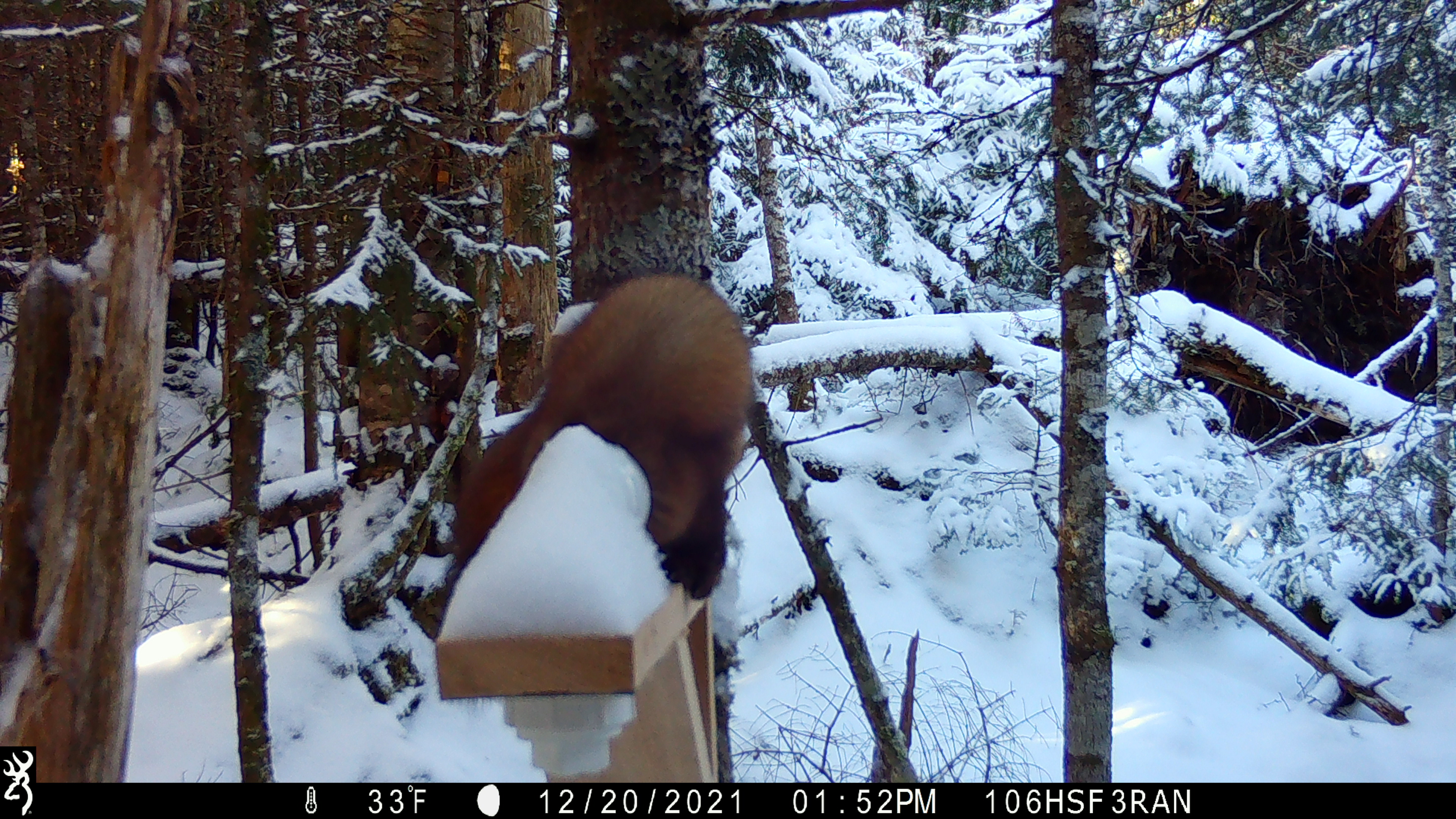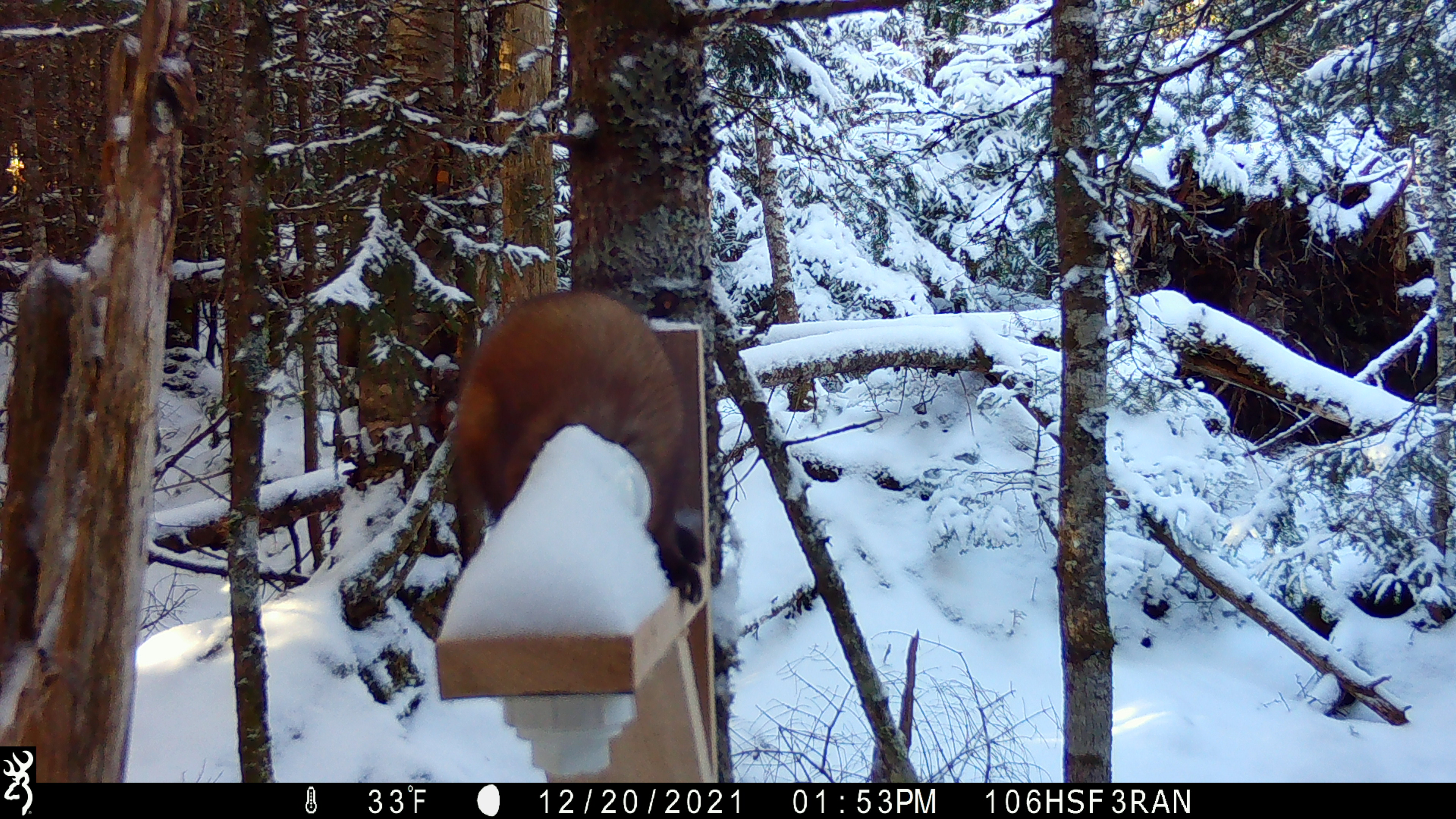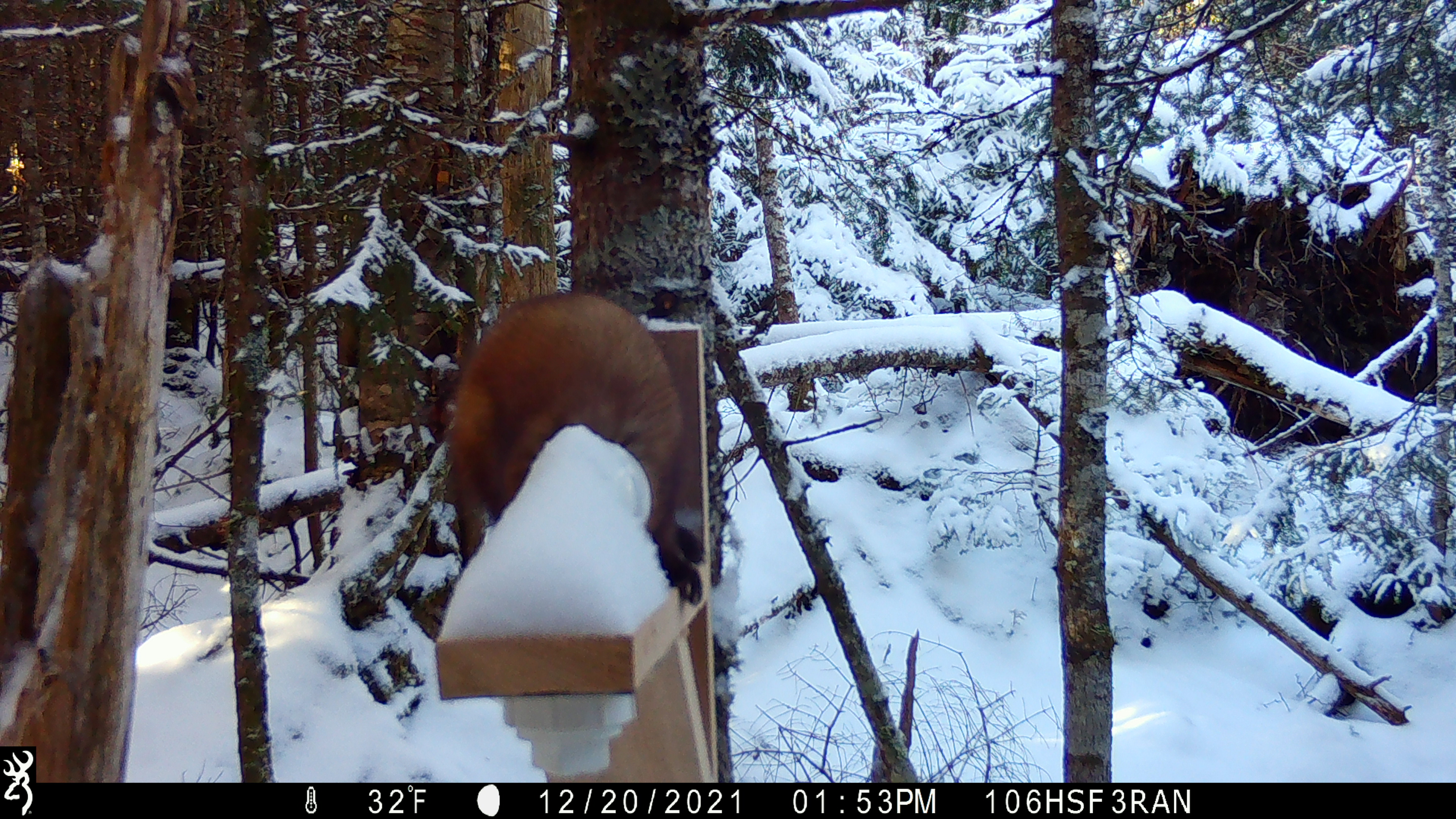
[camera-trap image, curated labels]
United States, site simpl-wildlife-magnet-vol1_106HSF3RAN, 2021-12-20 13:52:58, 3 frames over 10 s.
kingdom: Animalia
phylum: Chordata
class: Mammalia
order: Carnivora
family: Mustelidae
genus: Martes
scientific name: Martes americana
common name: american marten